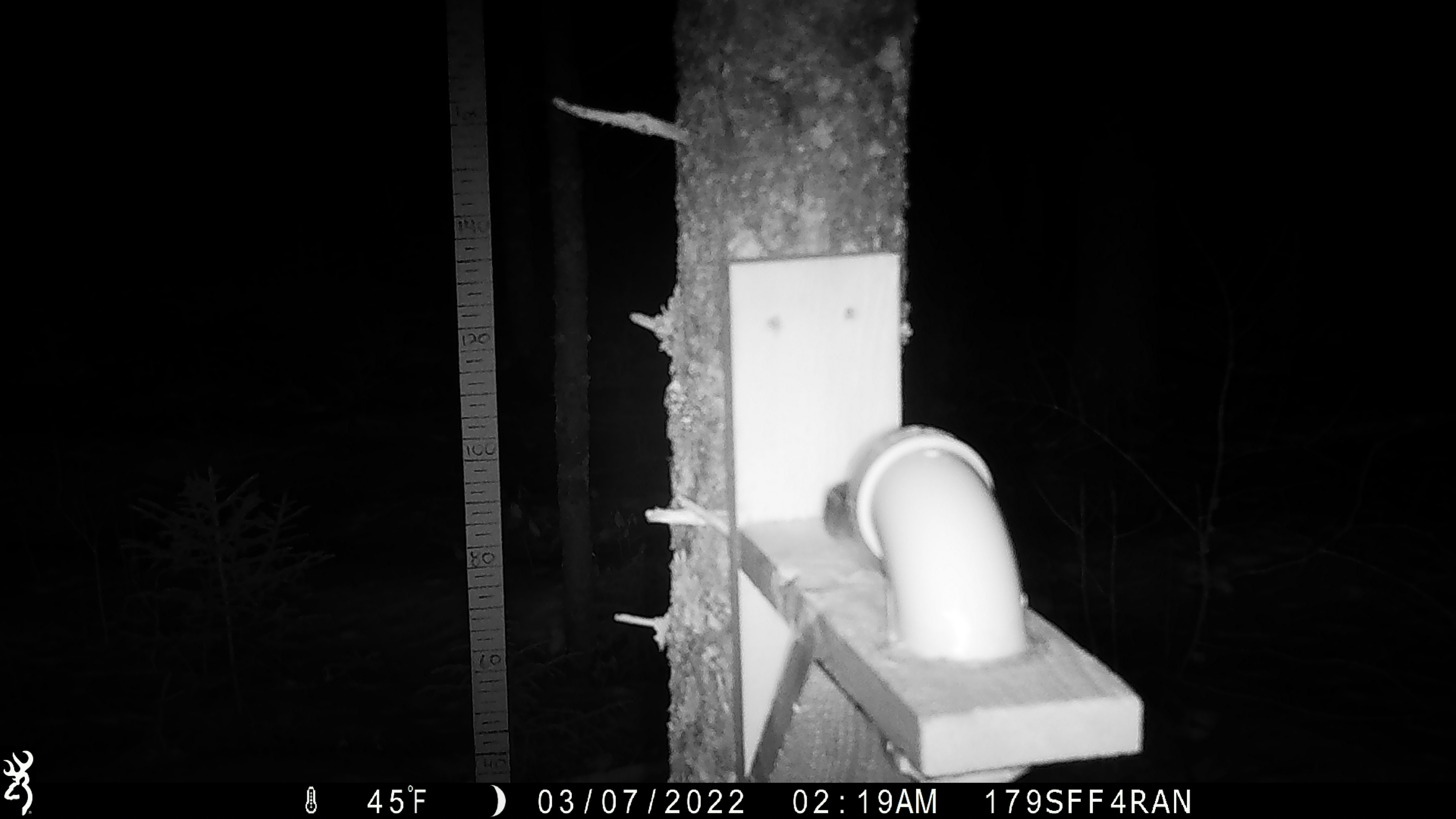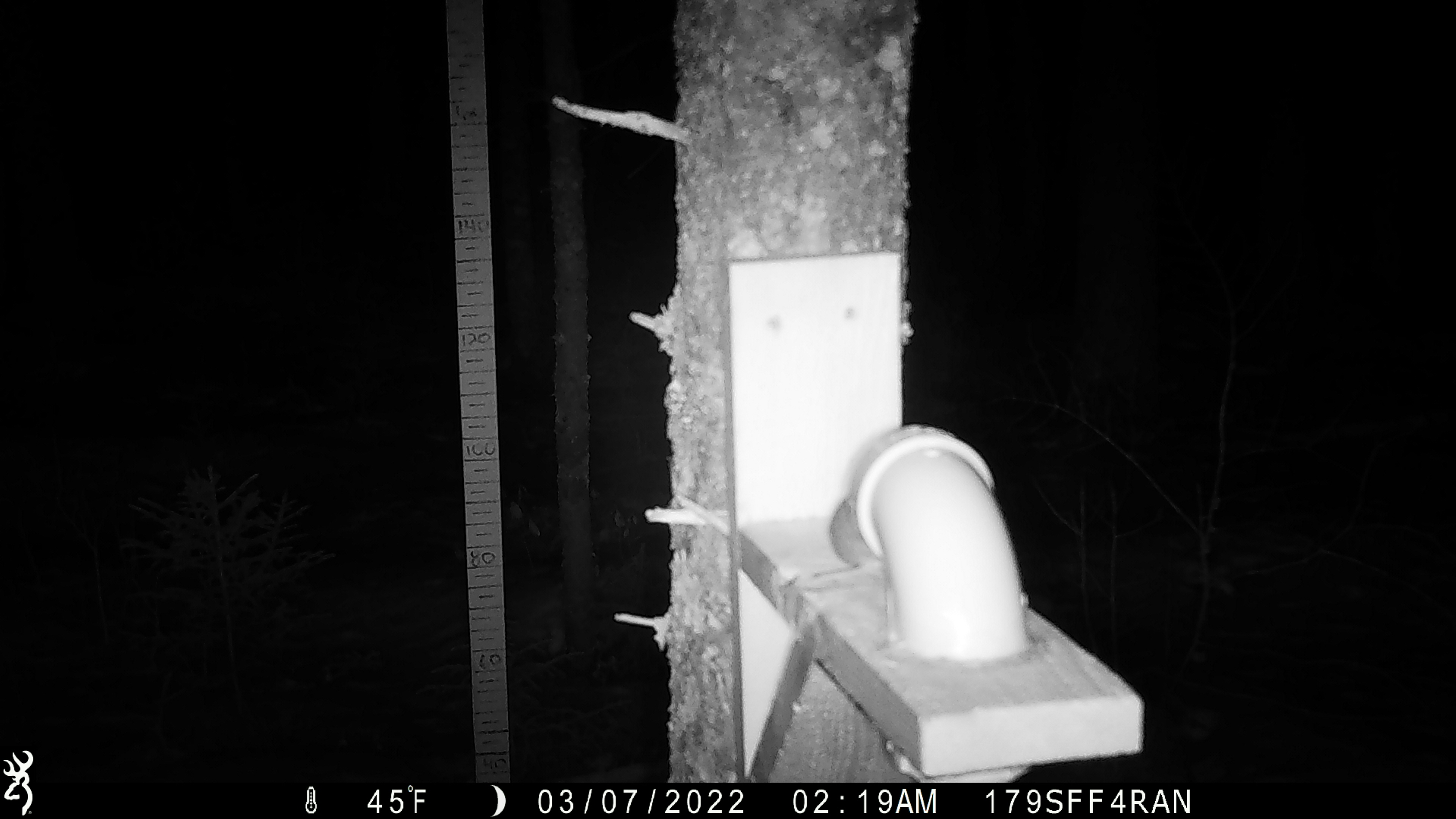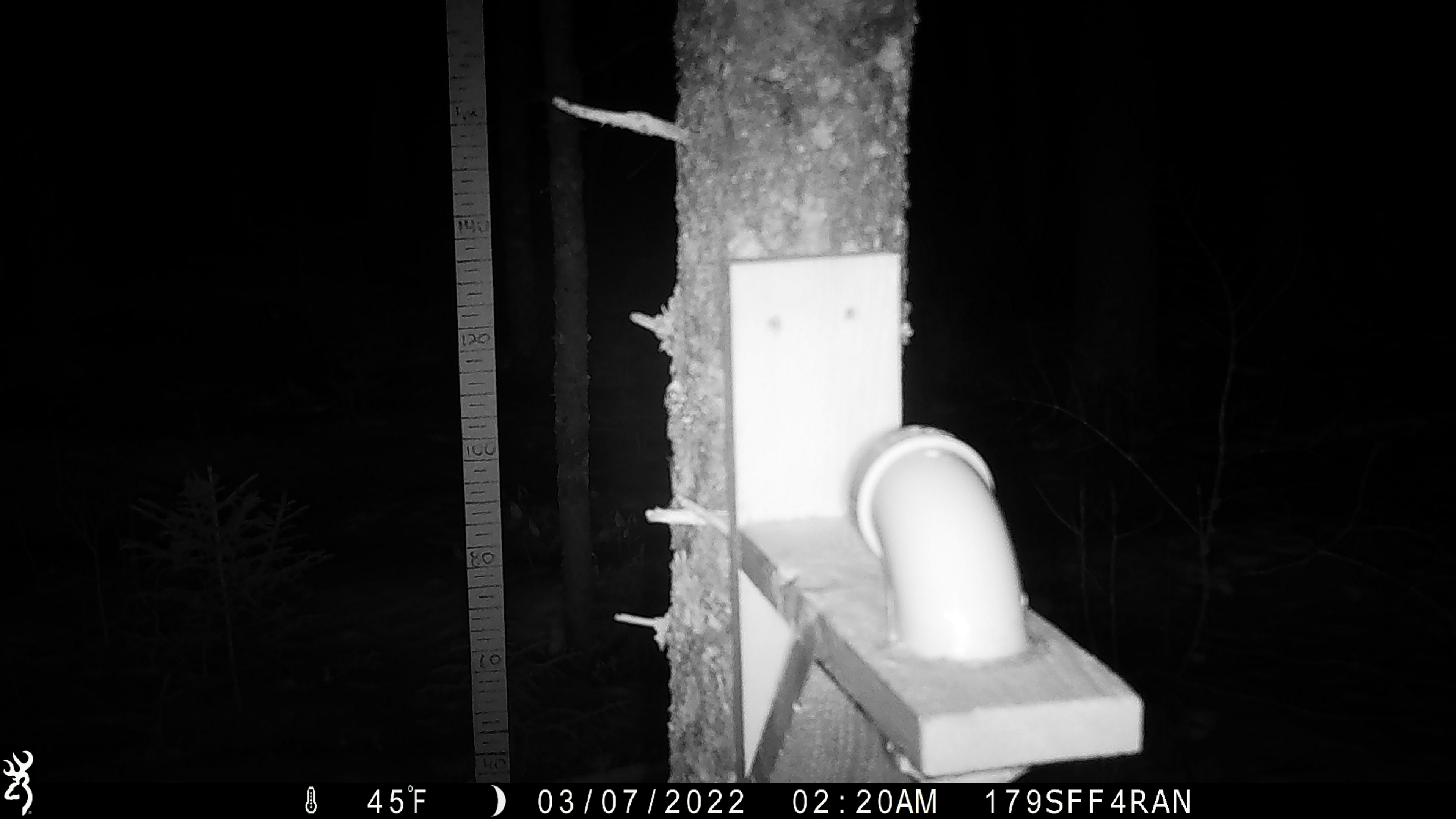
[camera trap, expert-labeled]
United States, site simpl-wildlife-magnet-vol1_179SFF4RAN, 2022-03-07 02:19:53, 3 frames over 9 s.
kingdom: Animalia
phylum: Chordata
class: Mammalia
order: Rodentia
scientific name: Rodentia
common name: mouse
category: mouse sp.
Mouse sp. (mouse) (Rodentia).